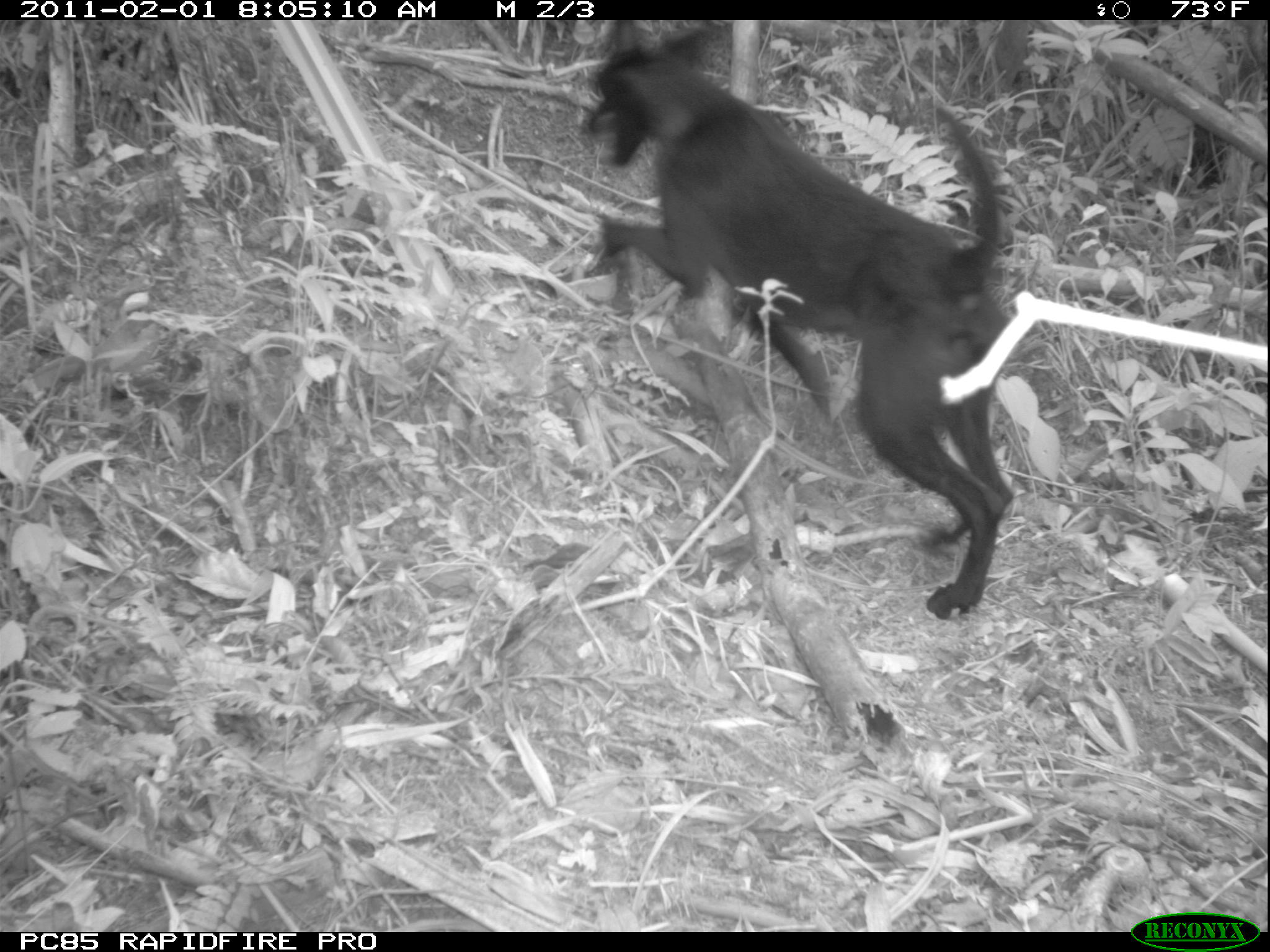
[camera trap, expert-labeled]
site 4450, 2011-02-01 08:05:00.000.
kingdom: Animalia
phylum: Chordata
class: Mammalia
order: Carnivora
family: Canidae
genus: Canis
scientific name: Canis familiaris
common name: domestic dog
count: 1